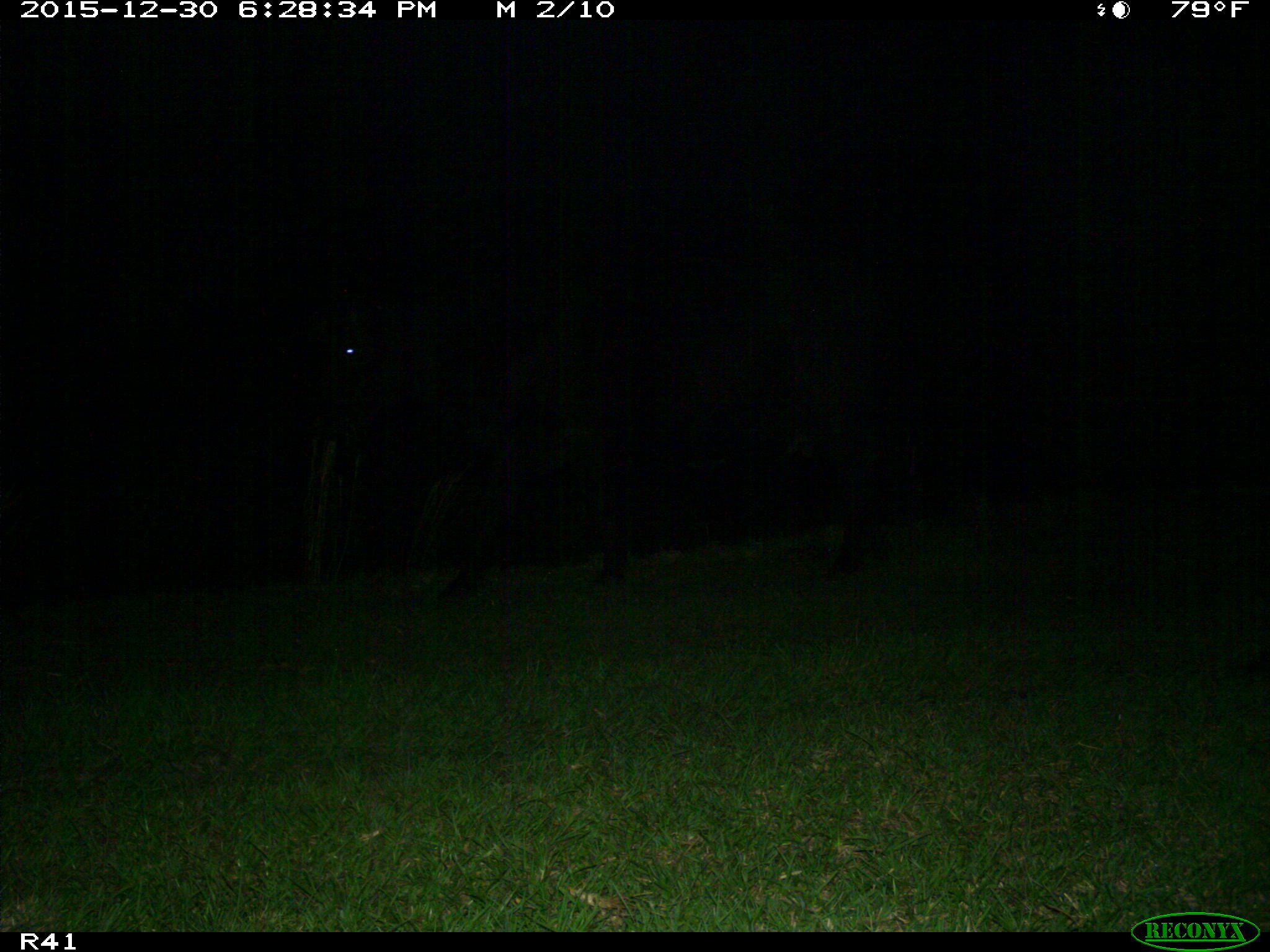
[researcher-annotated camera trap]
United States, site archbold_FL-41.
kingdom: Animalia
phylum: Chordata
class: Mammalia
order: Artiodactyla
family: Bovidae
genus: Bos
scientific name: Bos taurus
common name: domestic cow